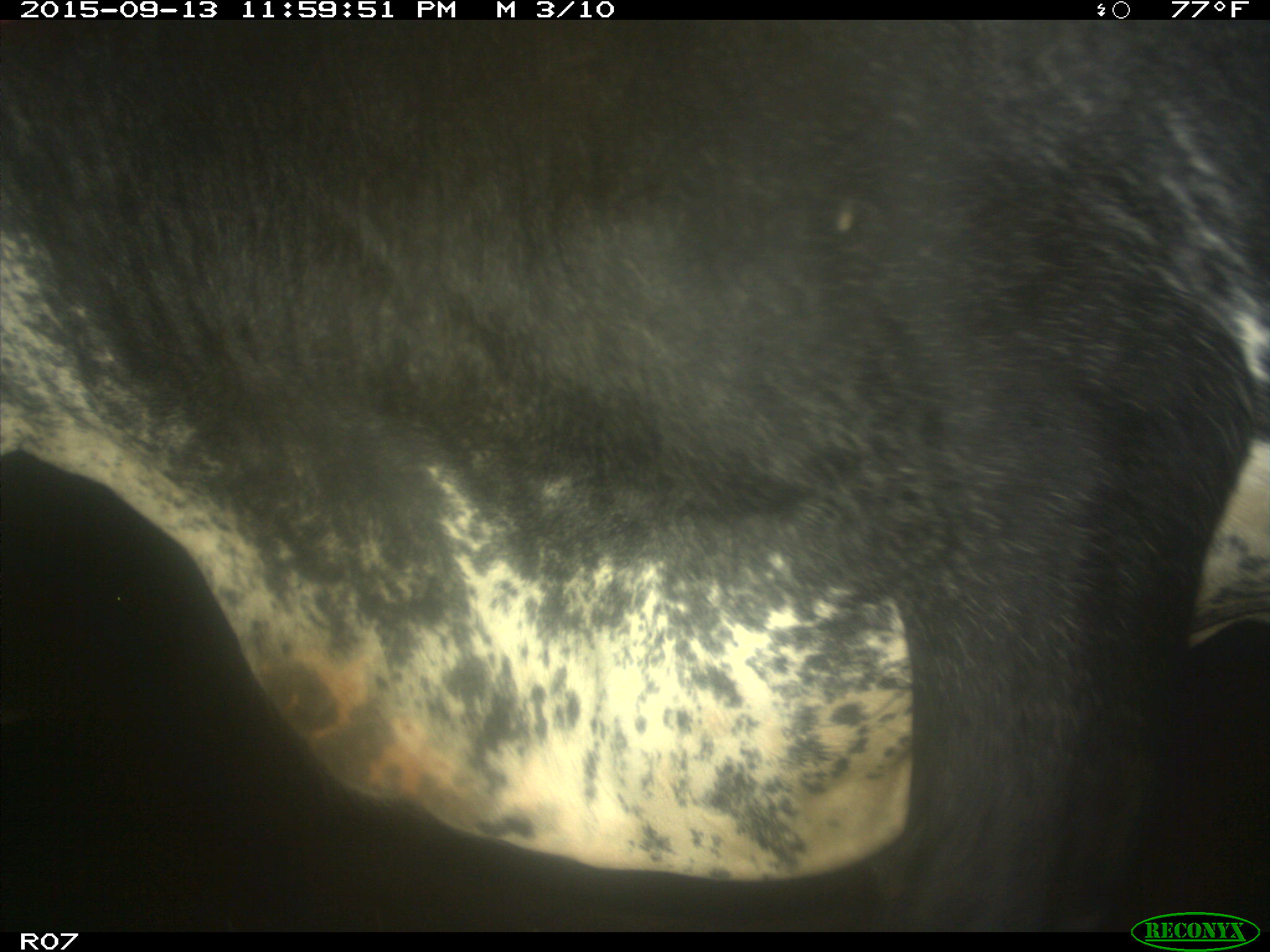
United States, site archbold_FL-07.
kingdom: Animalia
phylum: Chordata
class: Mammalia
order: Artiodactyla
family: Bovidae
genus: Bos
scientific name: Bos taurus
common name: domestic cow